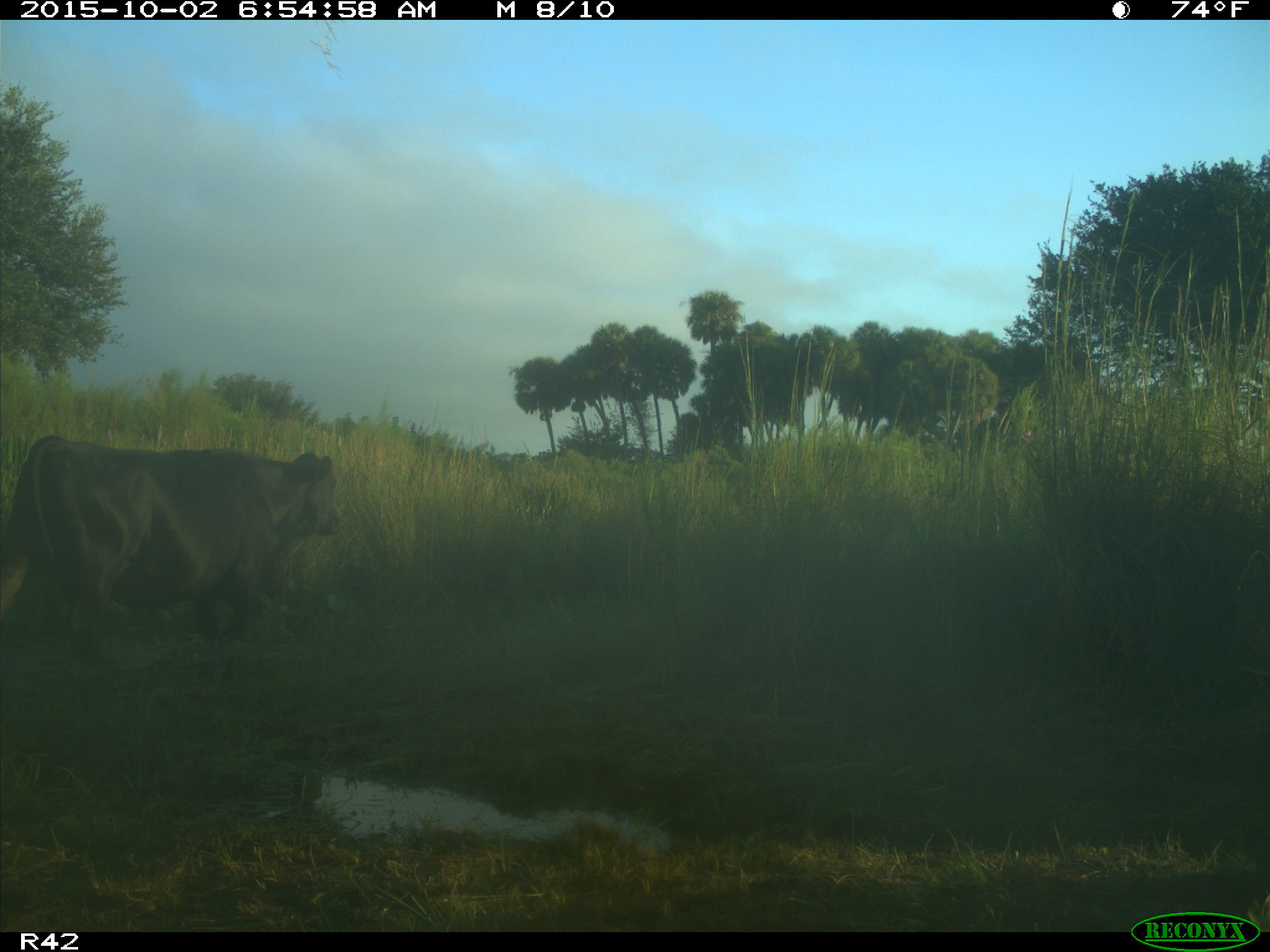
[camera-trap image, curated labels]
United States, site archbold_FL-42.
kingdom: Animalia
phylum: Chordata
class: Mammalia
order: Artiodactyla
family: Bovidae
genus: Bos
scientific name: Bos taurus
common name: domestic cow